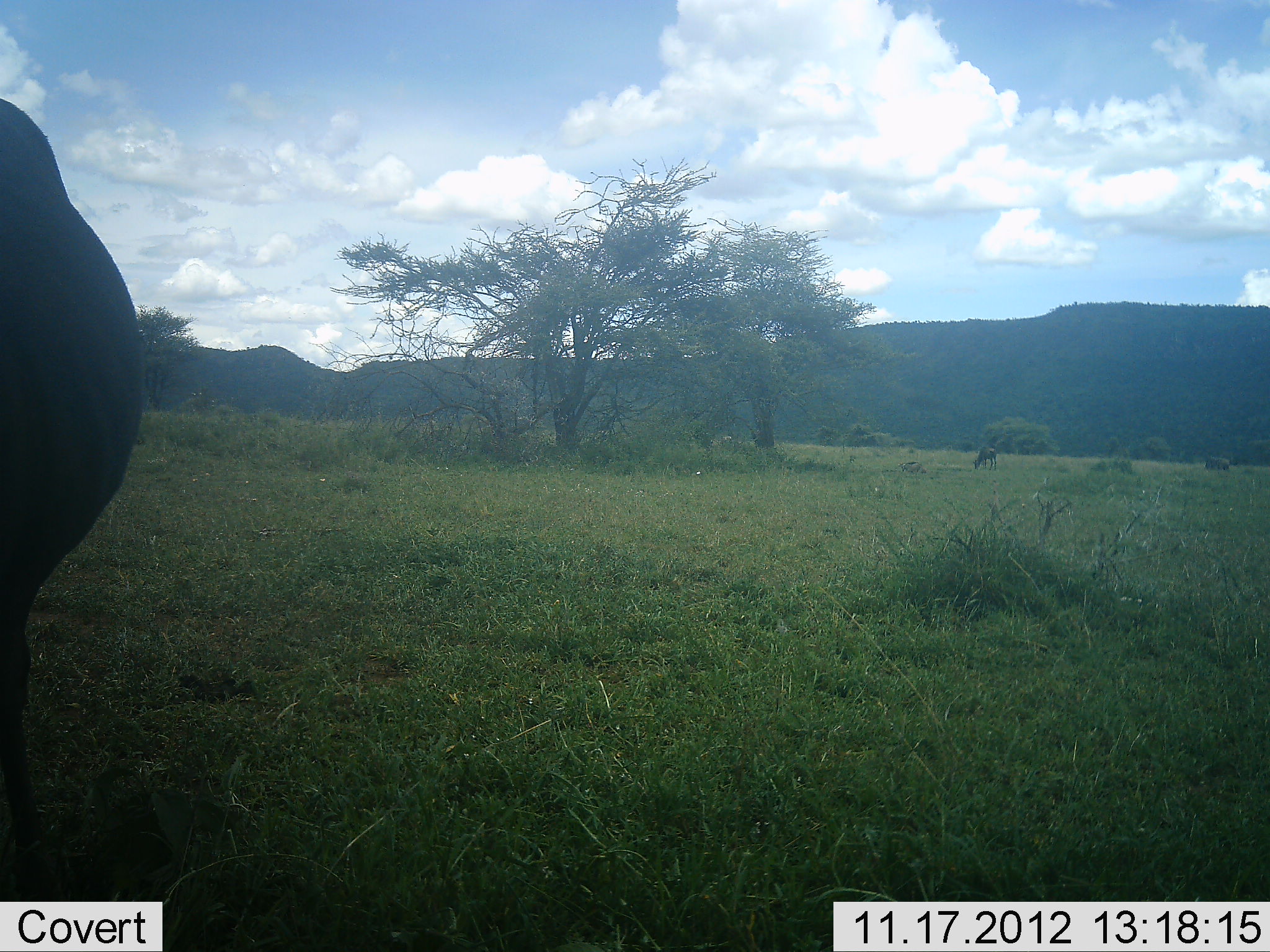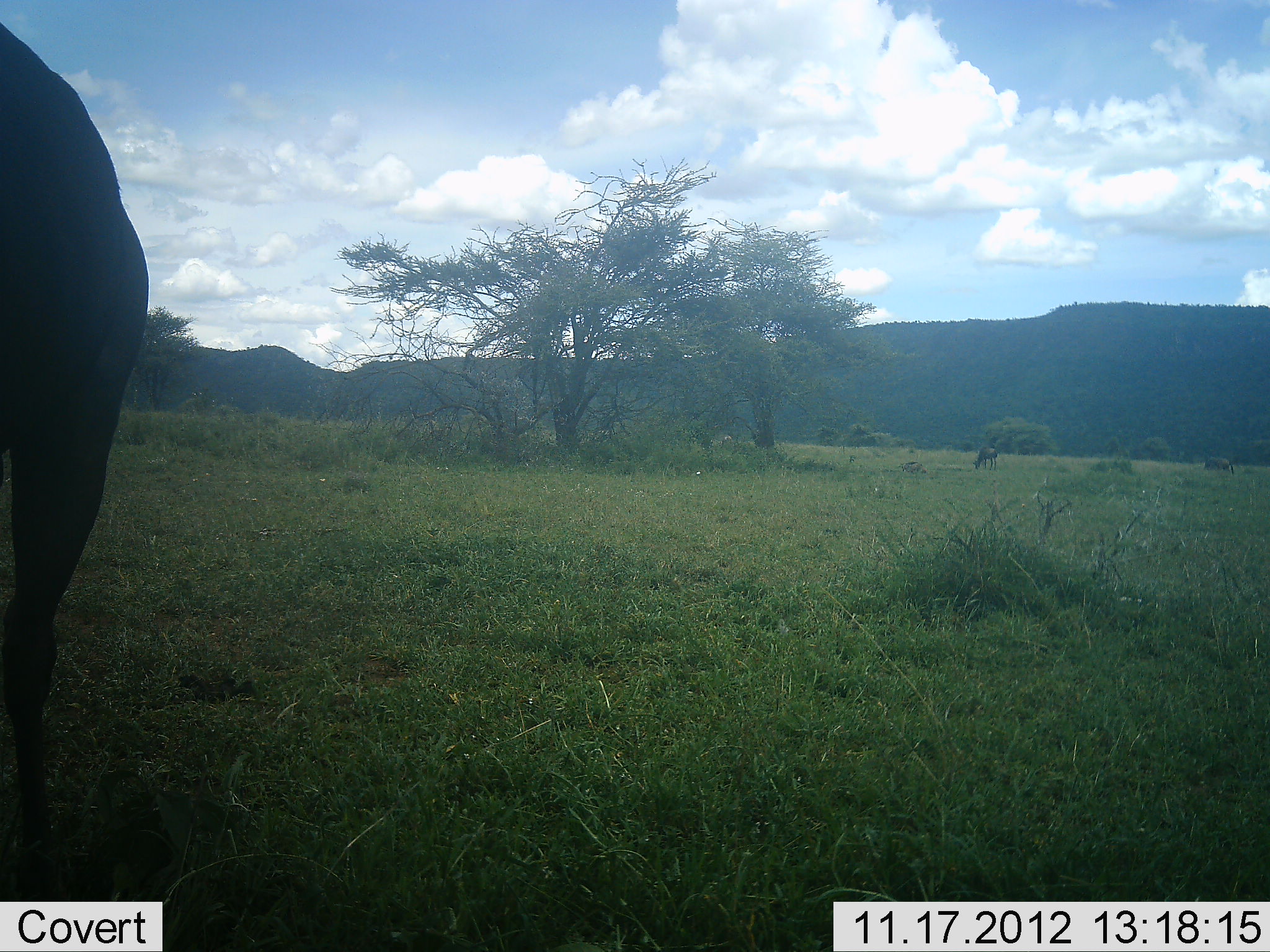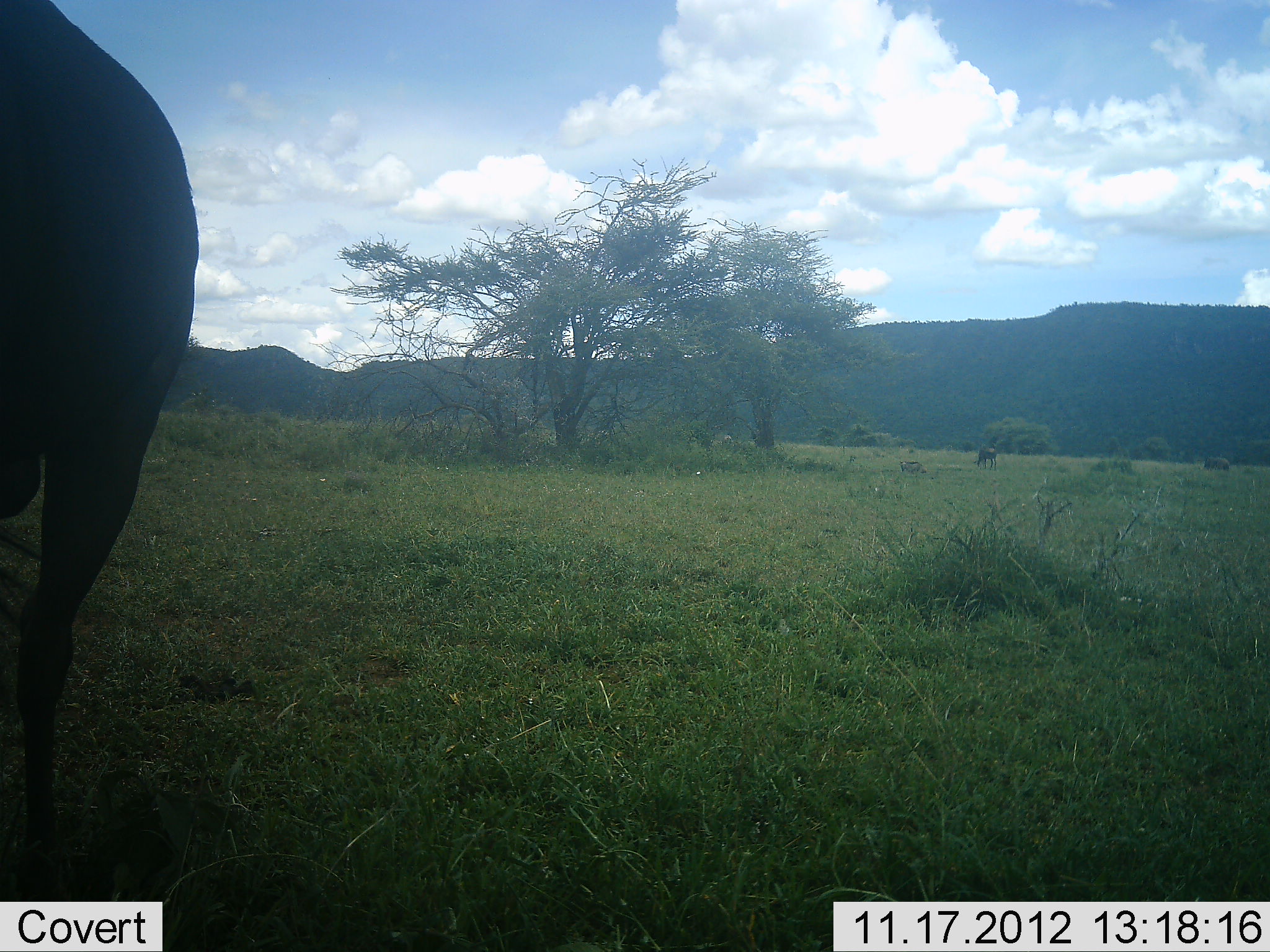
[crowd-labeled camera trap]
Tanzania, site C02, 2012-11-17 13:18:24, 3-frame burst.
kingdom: Animalia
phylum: Chordata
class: Mammalia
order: Artiodactyla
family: Bovidae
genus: Connochaetes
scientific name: Connochaetes taurinus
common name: blue wildebeest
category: wildebeest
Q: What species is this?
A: Wildebeest (blue wildebeest) (Connochaetes taurinus).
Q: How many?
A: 2.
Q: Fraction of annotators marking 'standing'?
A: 70%.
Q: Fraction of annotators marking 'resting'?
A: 0%.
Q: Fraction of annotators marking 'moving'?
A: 0%.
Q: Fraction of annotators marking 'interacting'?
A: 0%.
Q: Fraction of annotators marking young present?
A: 0%.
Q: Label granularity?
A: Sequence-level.